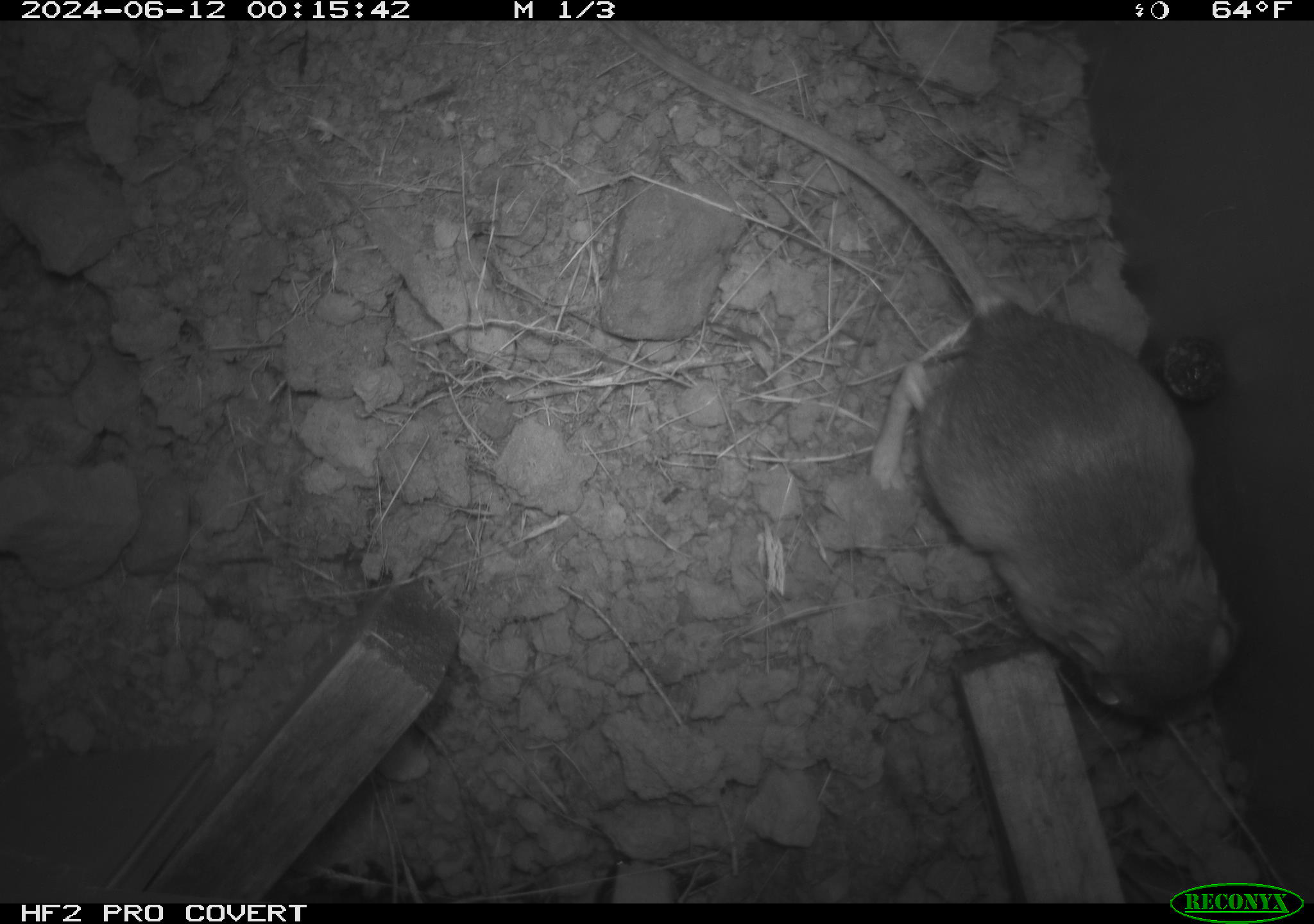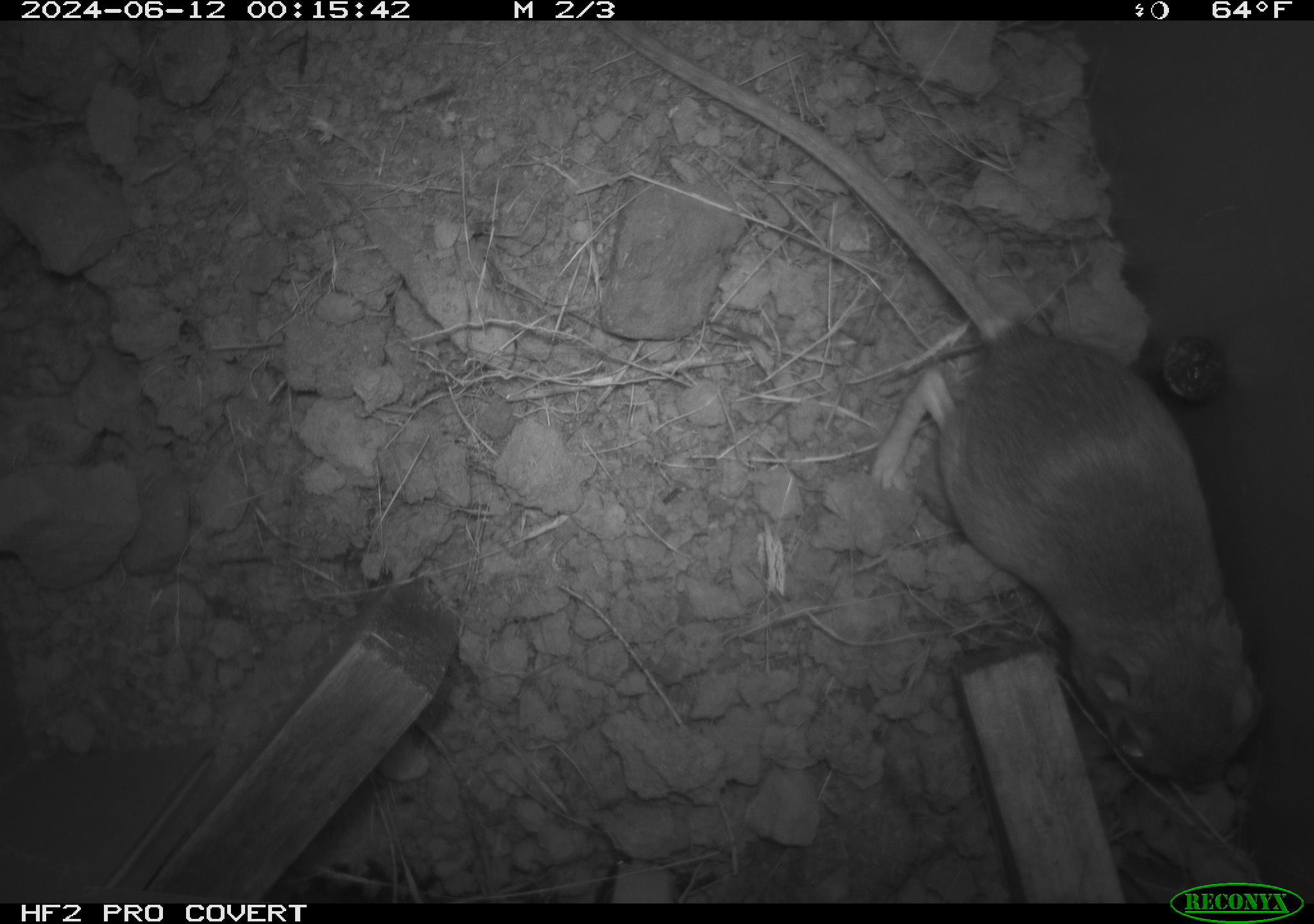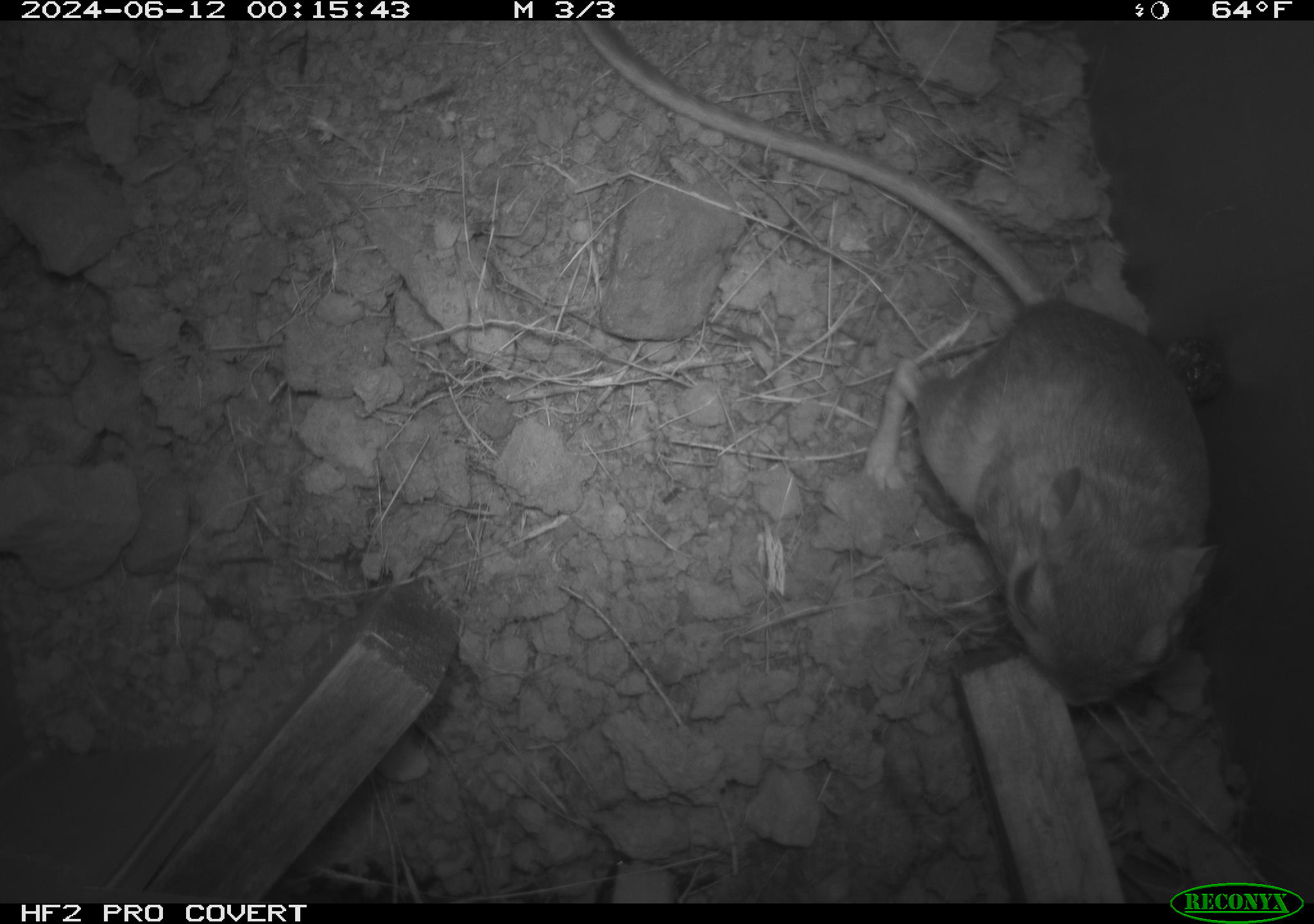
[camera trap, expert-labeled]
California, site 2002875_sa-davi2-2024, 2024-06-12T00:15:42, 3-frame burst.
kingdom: Animalia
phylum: Chordata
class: Mammalia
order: Rodentia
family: Heteromyidae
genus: Dipodomys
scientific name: Dipodomys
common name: kangaroo rats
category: dipodomys species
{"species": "dipodomys species (kangaroo rats) (Dipodomys)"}